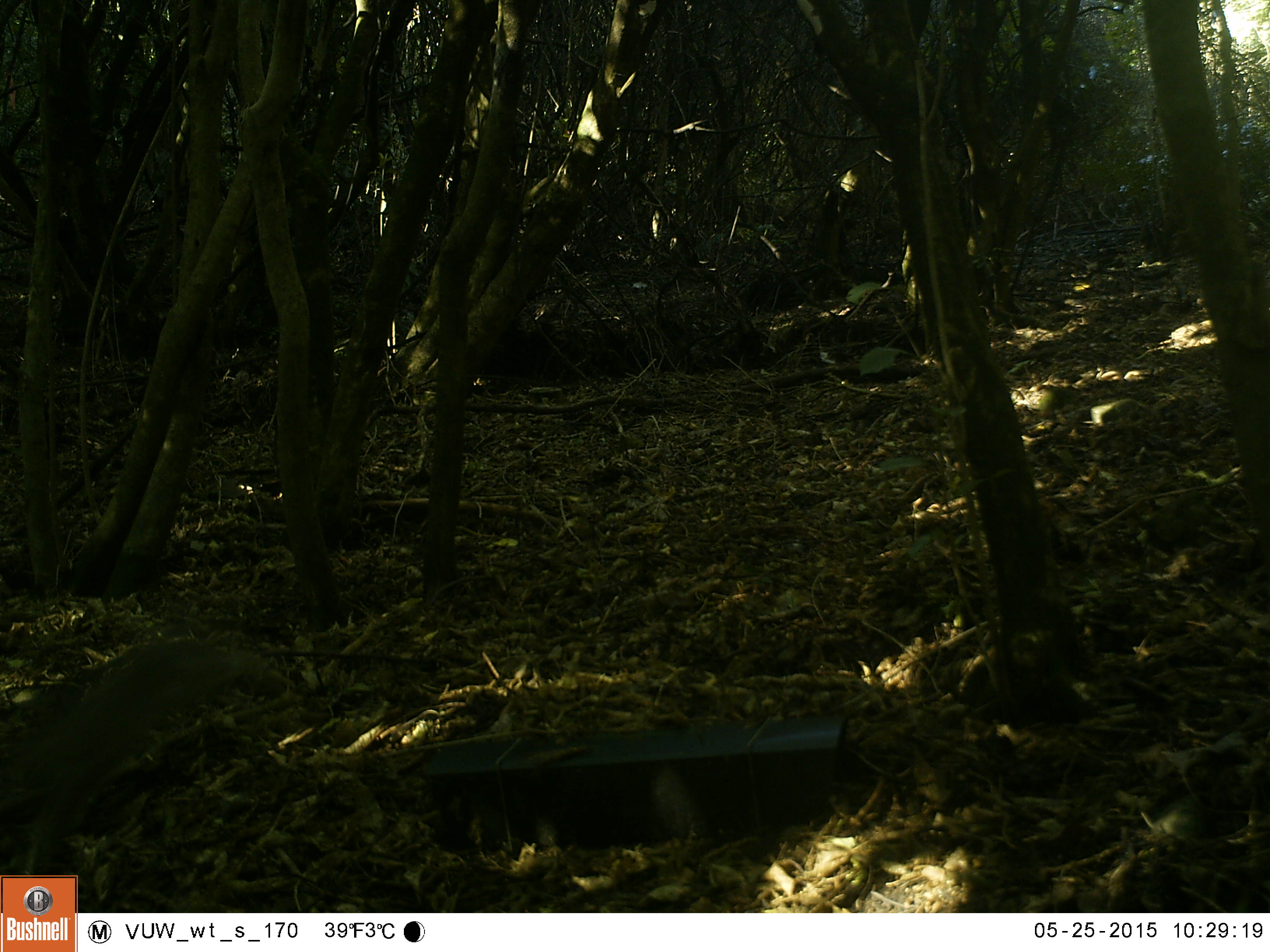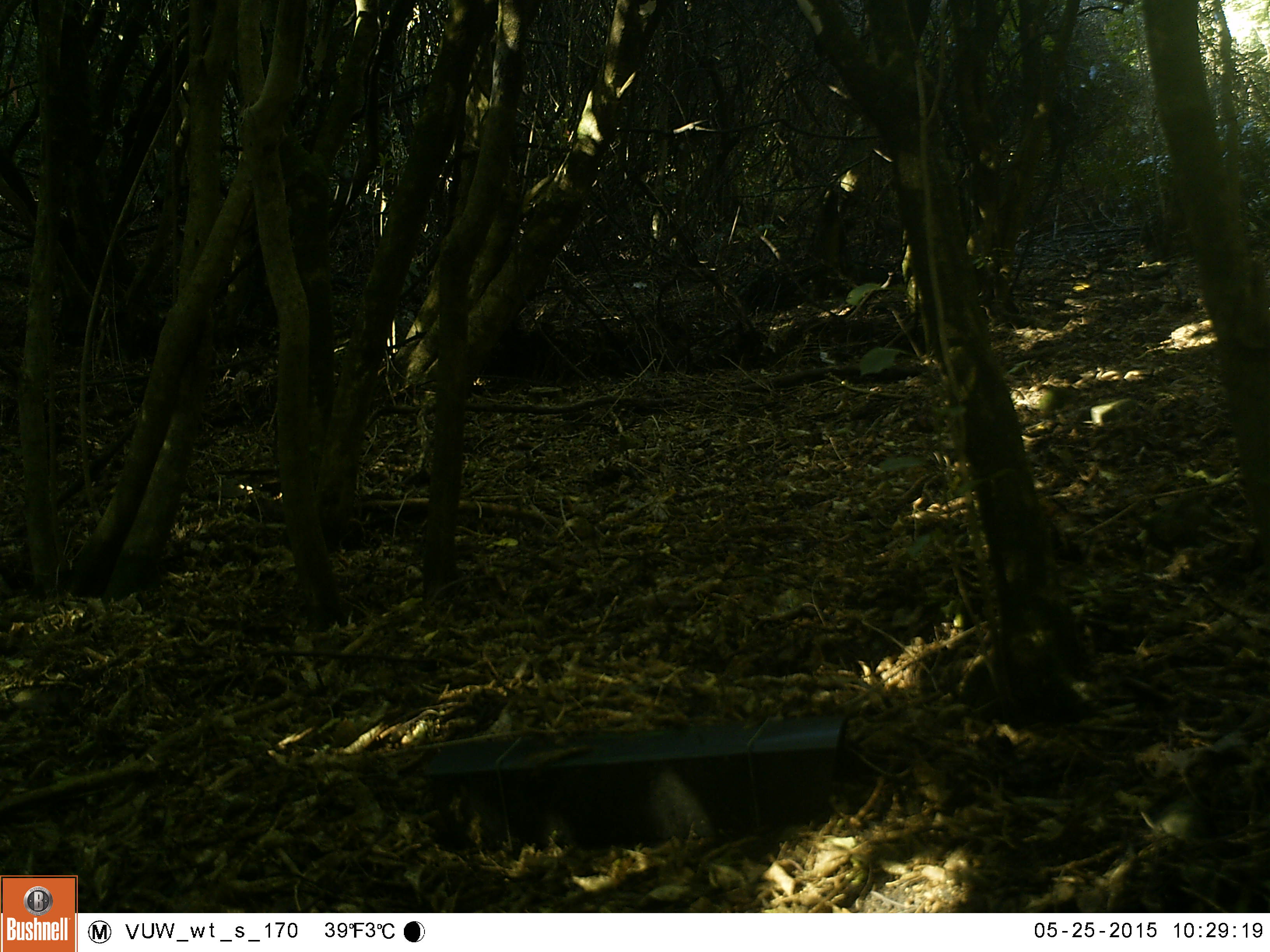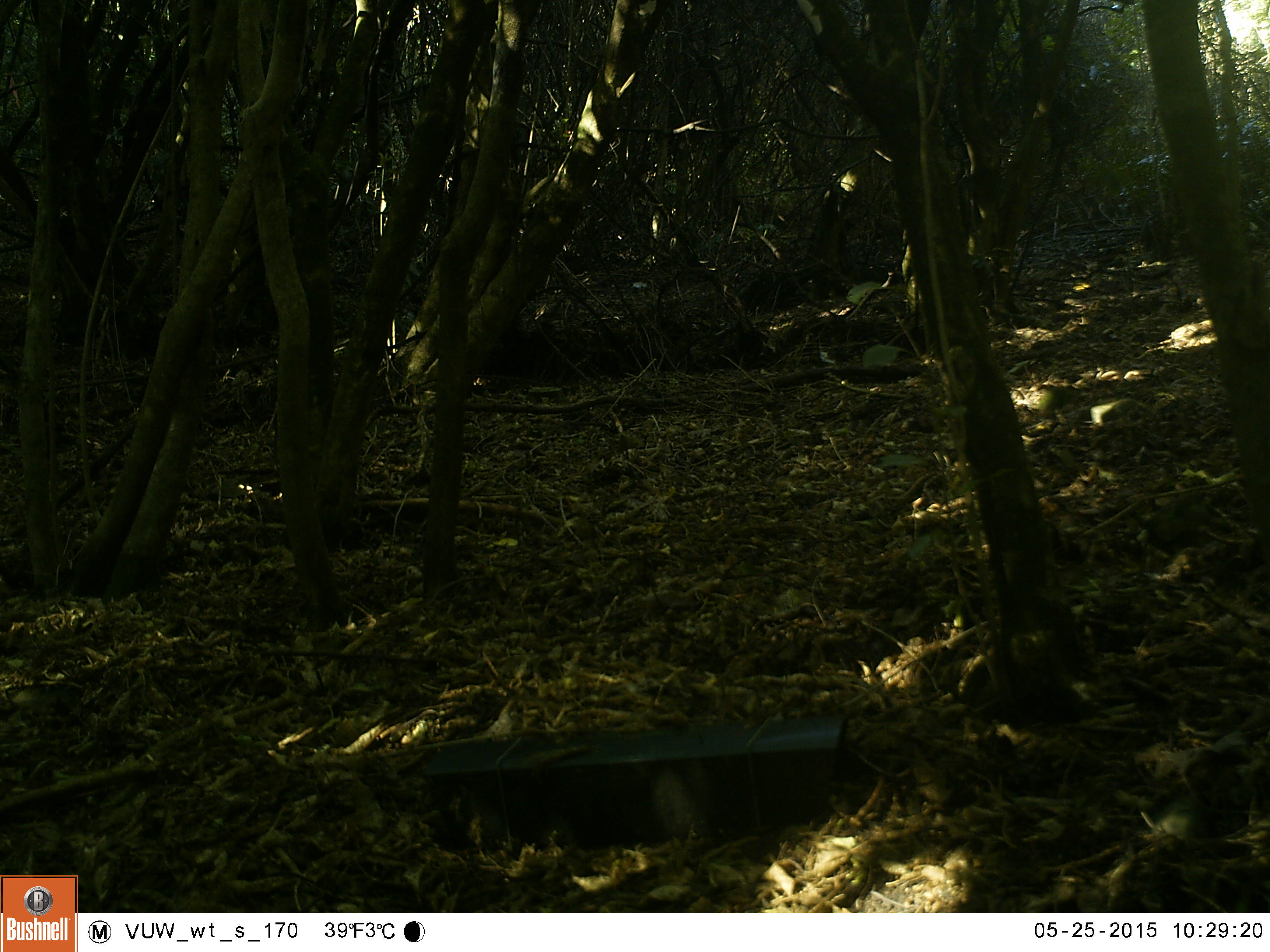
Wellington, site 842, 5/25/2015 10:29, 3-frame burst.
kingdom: Animalia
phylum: Chordata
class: Mammalia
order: Lagomorpha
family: Leporidae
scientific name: Leporidae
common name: rabbit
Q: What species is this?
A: Rabbit (Leporidae).